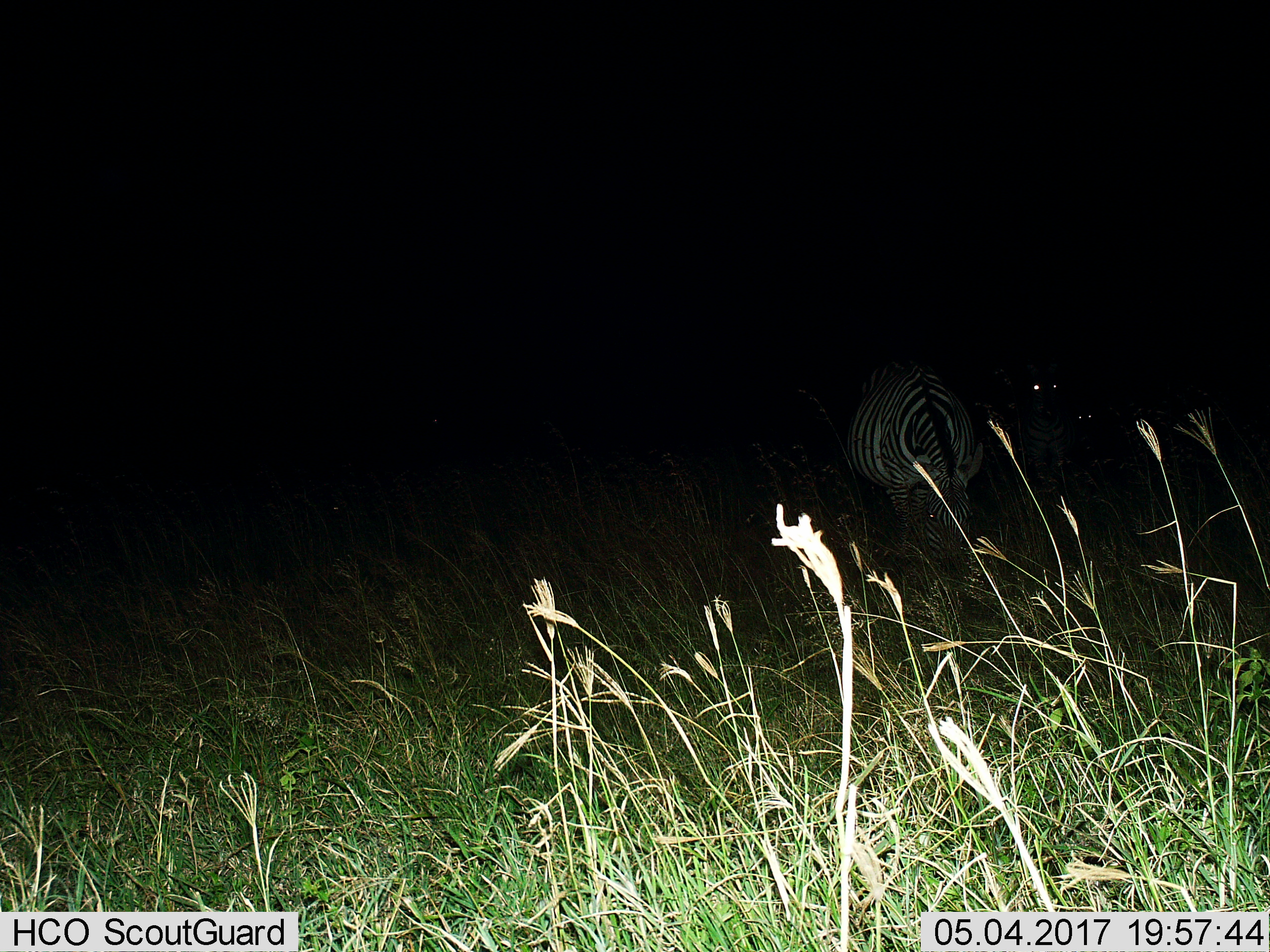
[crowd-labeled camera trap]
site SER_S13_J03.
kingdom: Animalia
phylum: Chordata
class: Mammalia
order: Perissodactyla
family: Equidae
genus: Equus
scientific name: Equus quagga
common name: plains zebra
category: zebraplains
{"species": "zebraplains (plains zebra) (Equus quagga)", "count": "3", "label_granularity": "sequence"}